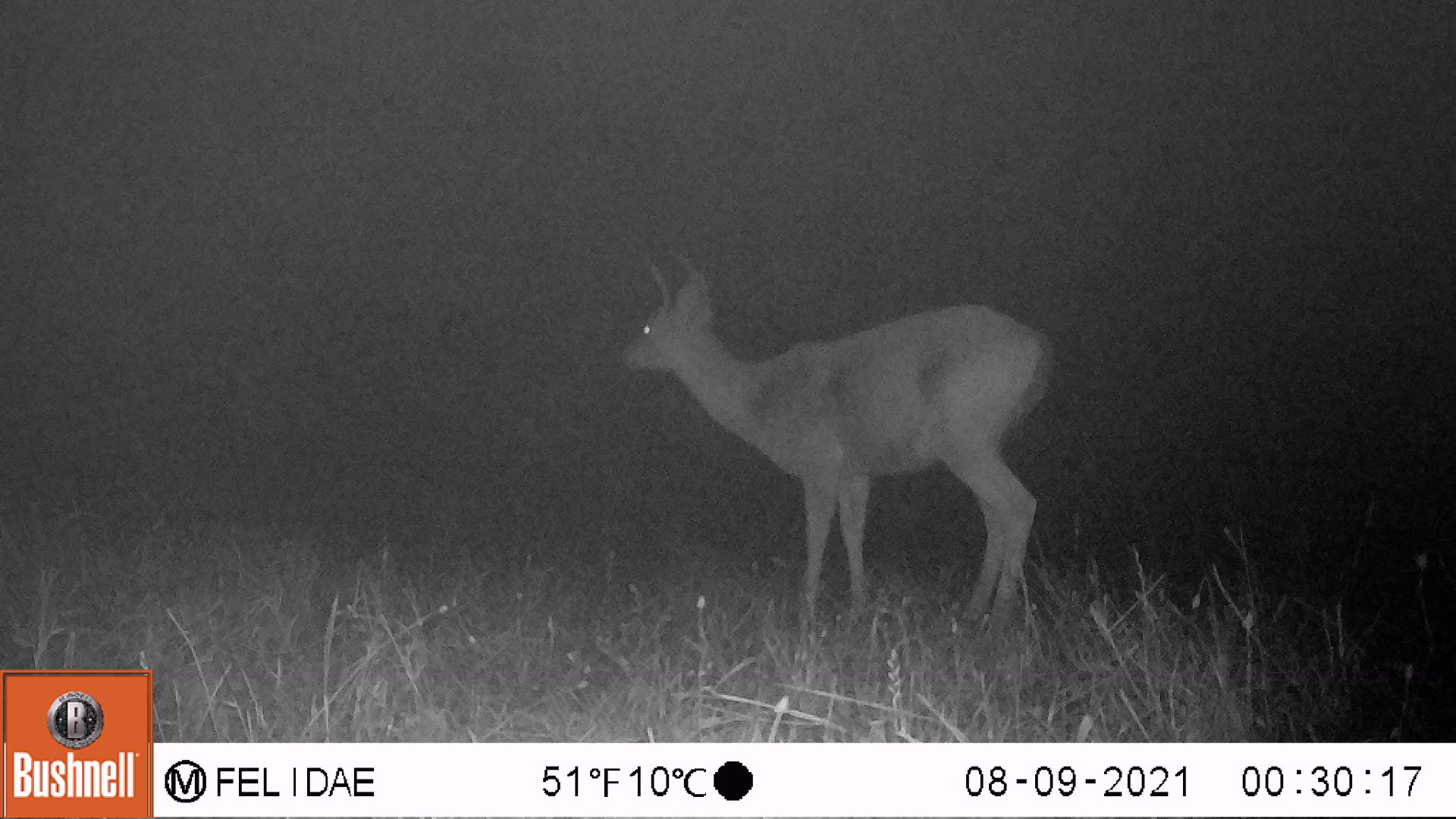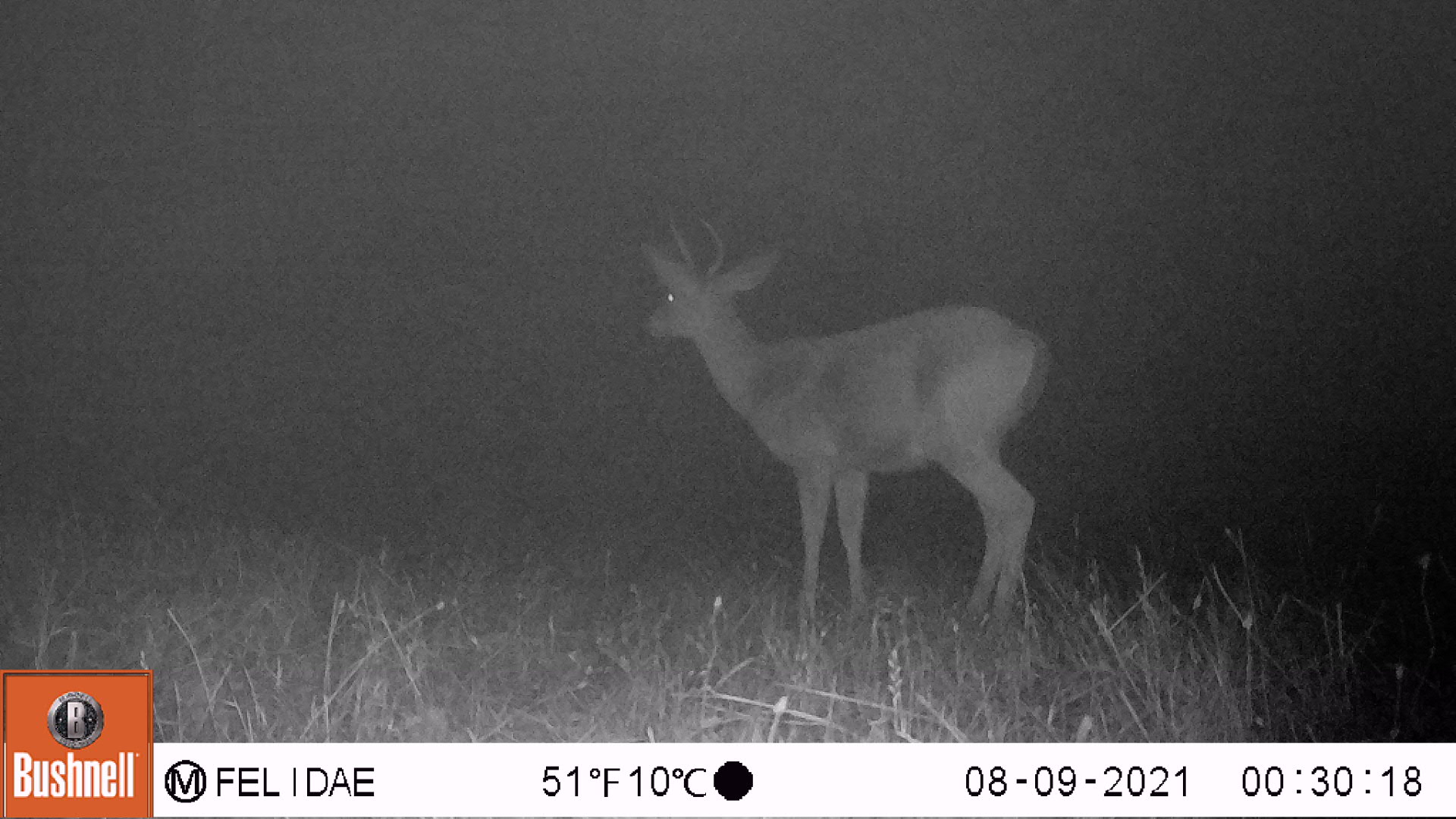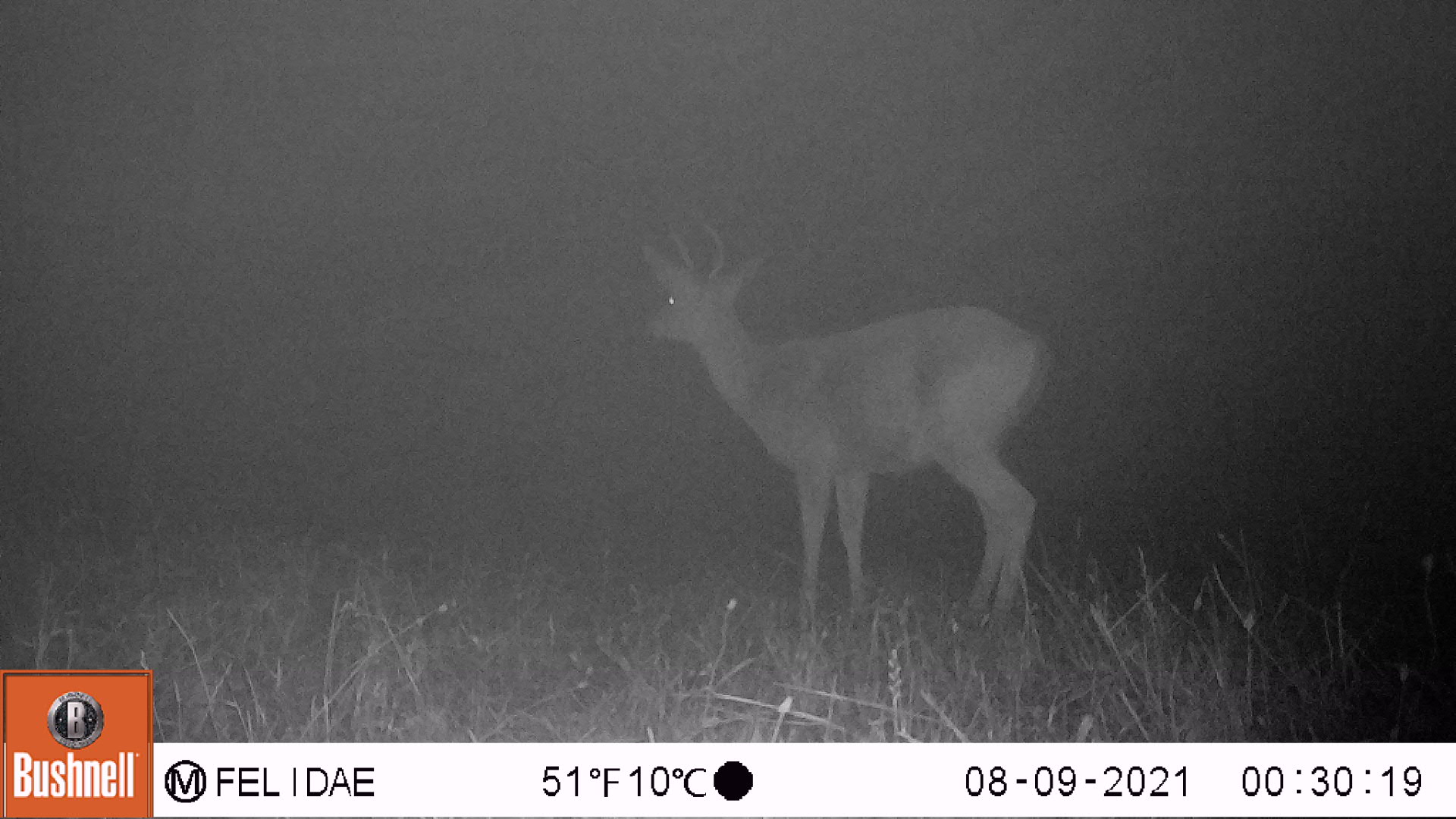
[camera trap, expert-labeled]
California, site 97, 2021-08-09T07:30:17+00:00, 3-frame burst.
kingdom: Animalia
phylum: Chordata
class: Mammalia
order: Artiodactyla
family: Cervidae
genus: Odocoileus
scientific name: Odocoileus hemionus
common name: mule deer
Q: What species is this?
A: Mule deer (Odocoileus hemionus).